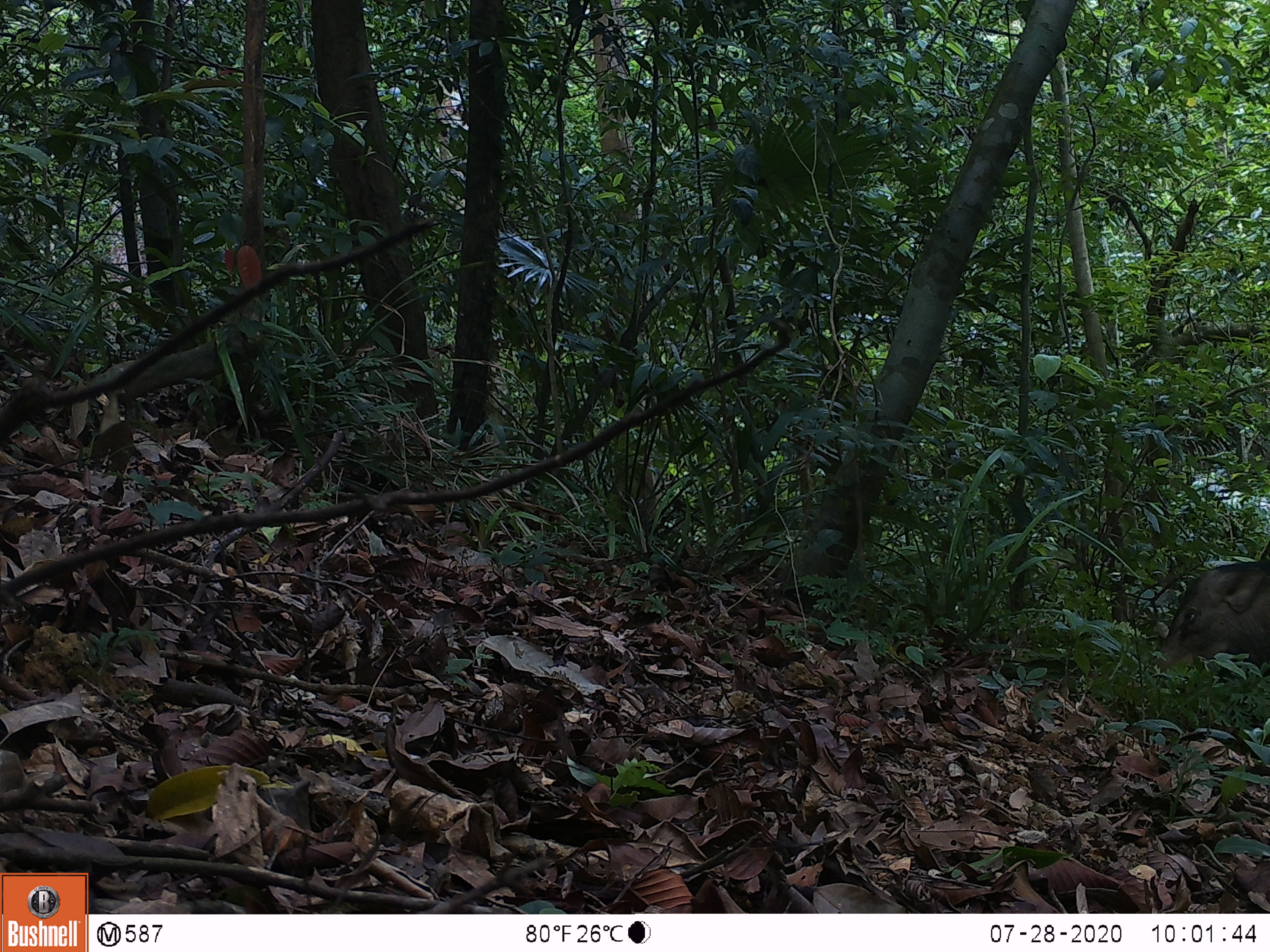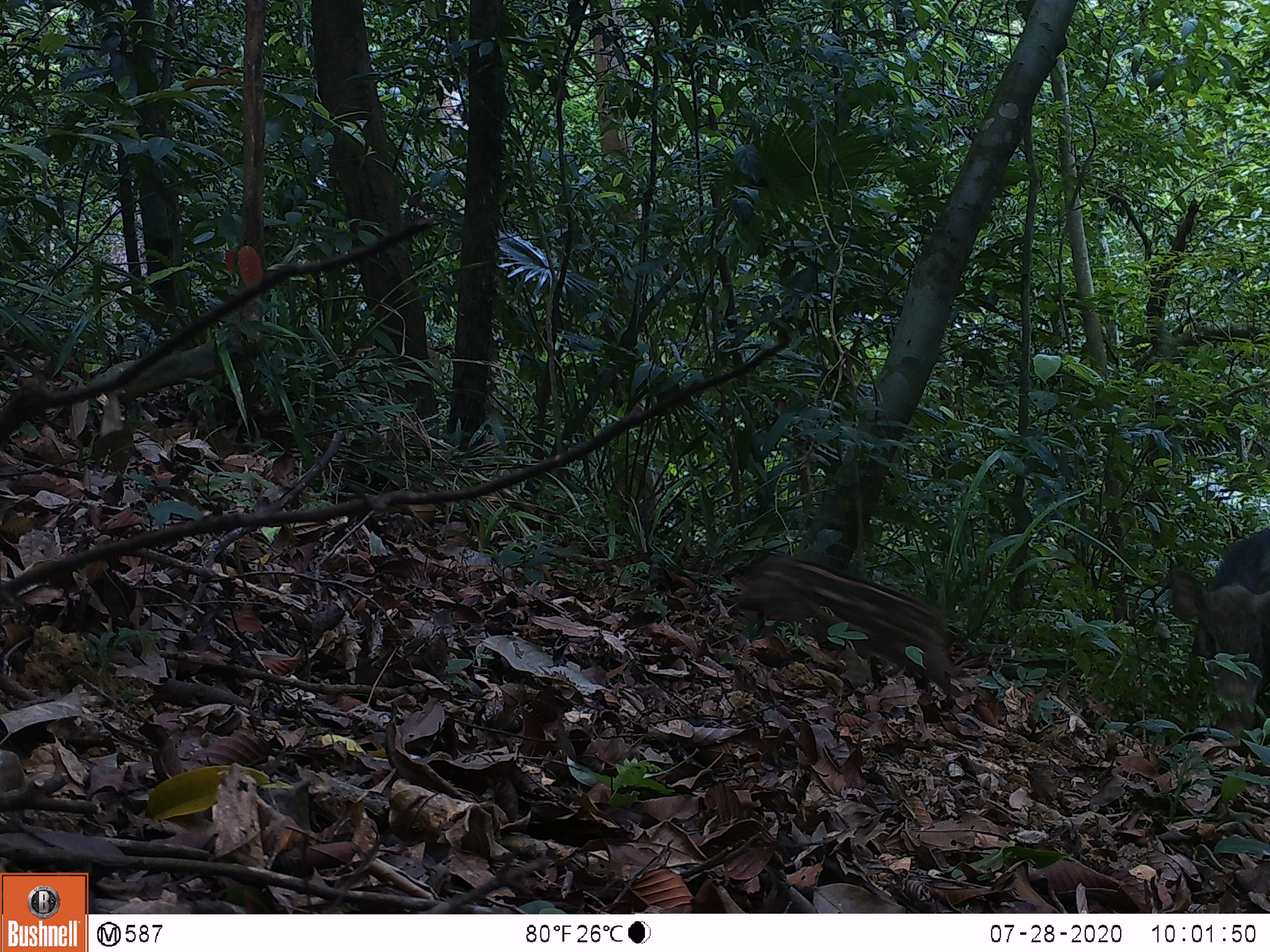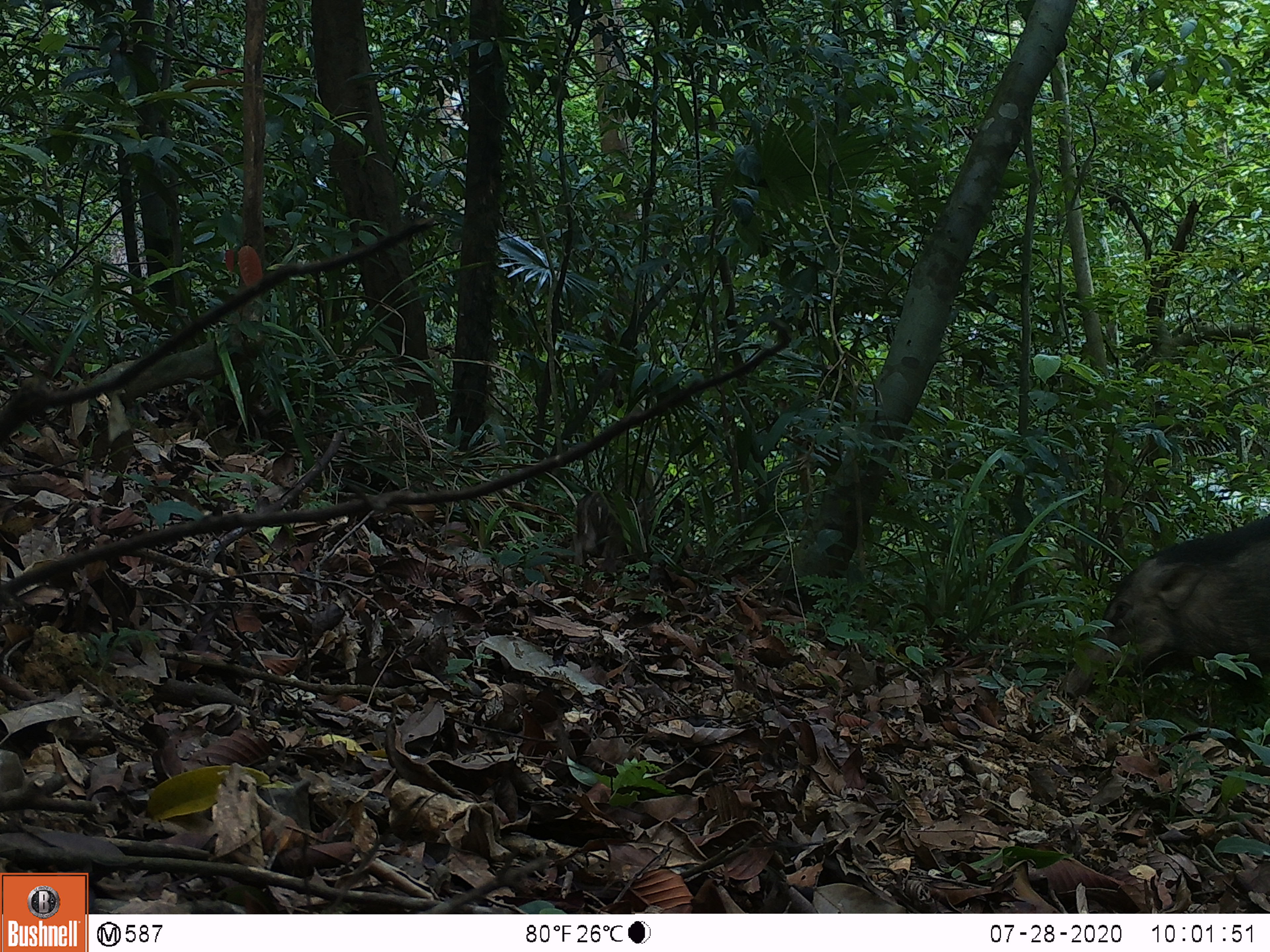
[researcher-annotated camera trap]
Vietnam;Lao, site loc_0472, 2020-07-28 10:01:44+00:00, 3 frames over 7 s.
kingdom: Animalia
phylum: Chordata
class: Mammalia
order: Artiodactyla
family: Suidae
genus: Sus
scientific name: Sus scrofa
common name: eurasian wild pig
Eurasian wild pig (Sus scrofa). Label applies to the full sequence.